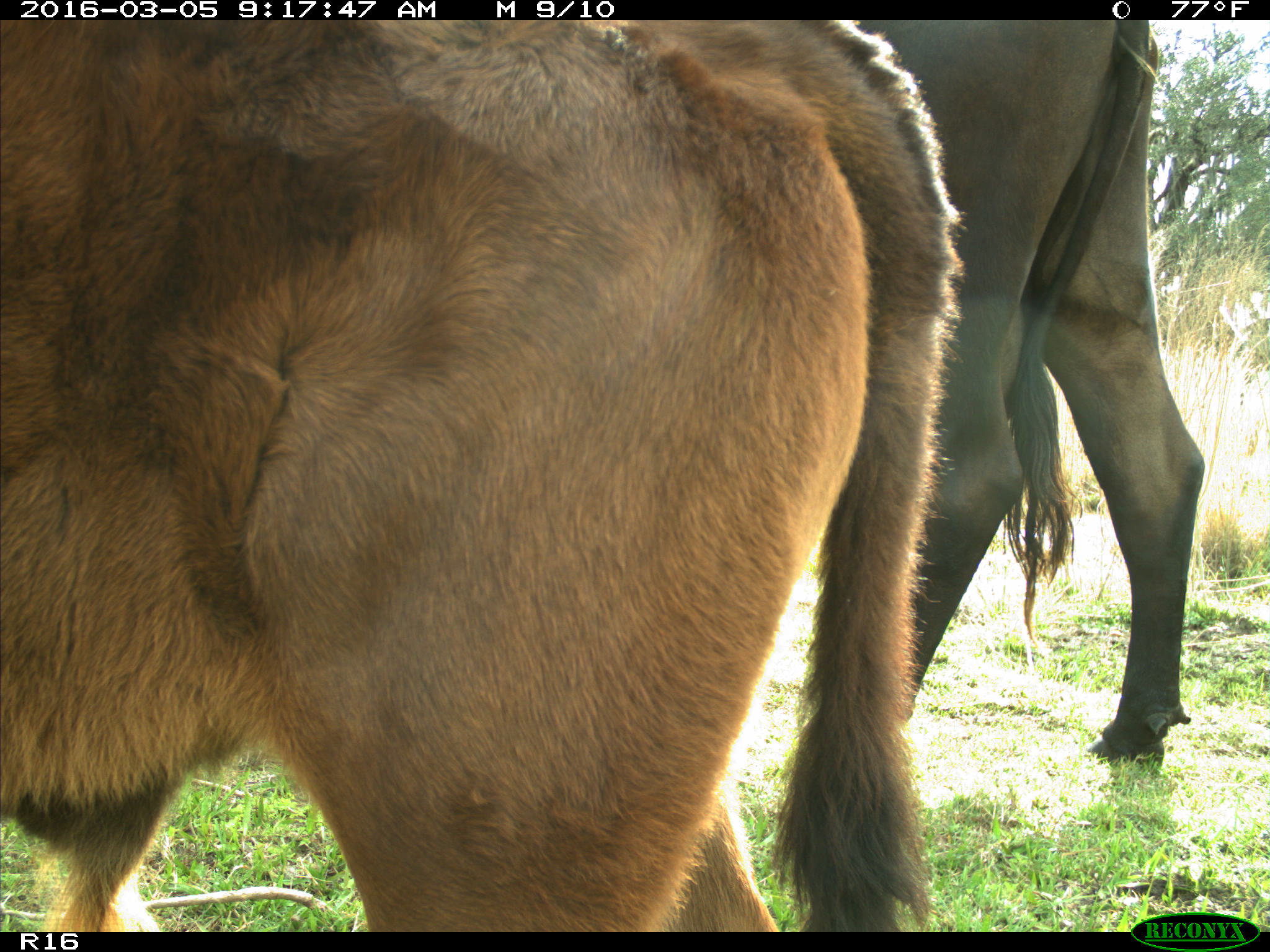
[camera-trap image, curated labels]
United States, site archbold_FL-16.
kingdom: Animalia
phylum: Chordata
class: Mammalia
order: Artiodactyla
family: Bovidae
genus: Bos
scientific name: Bos taurus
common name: domestic cow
Bos taurus (domestic cow).